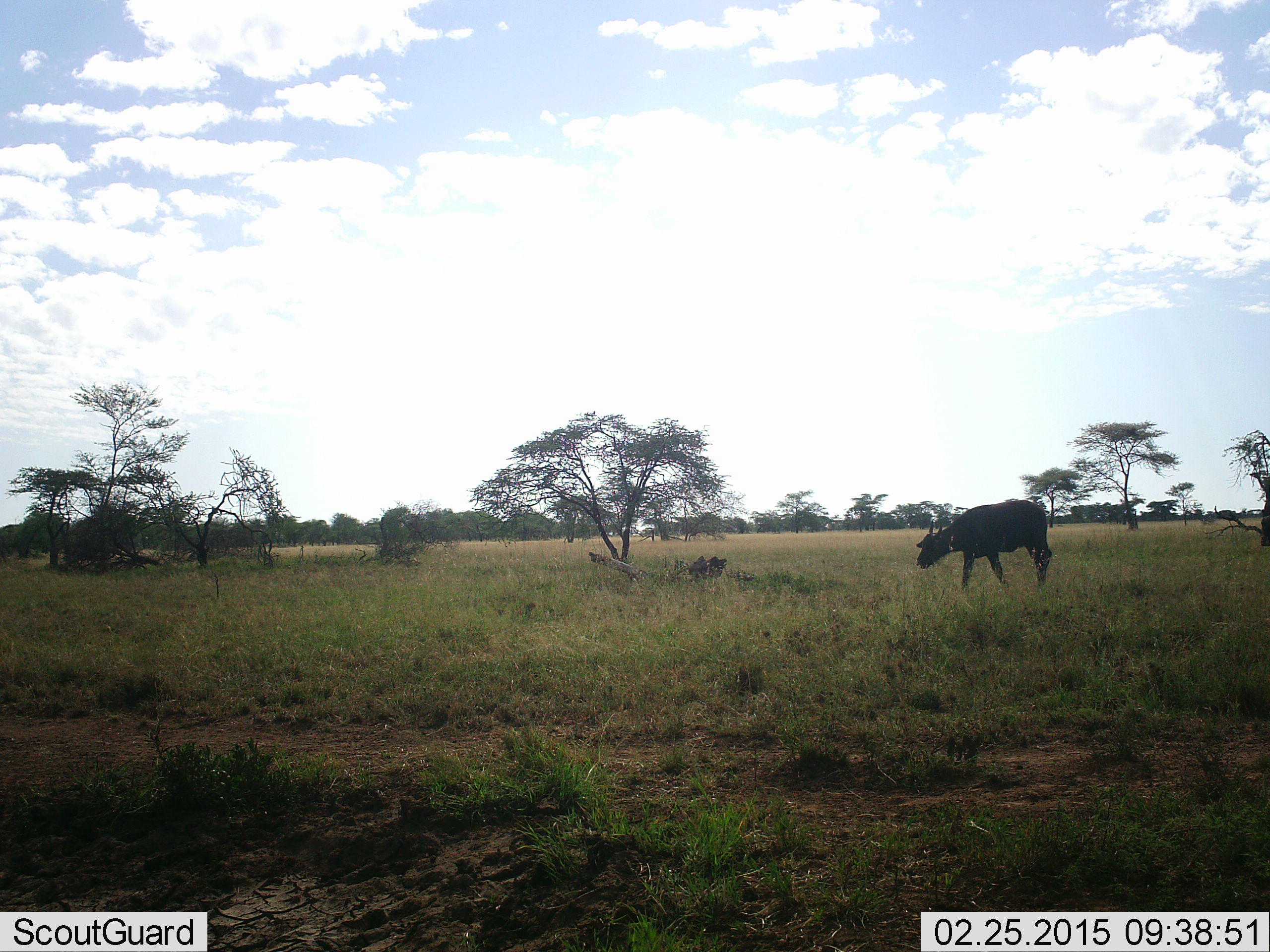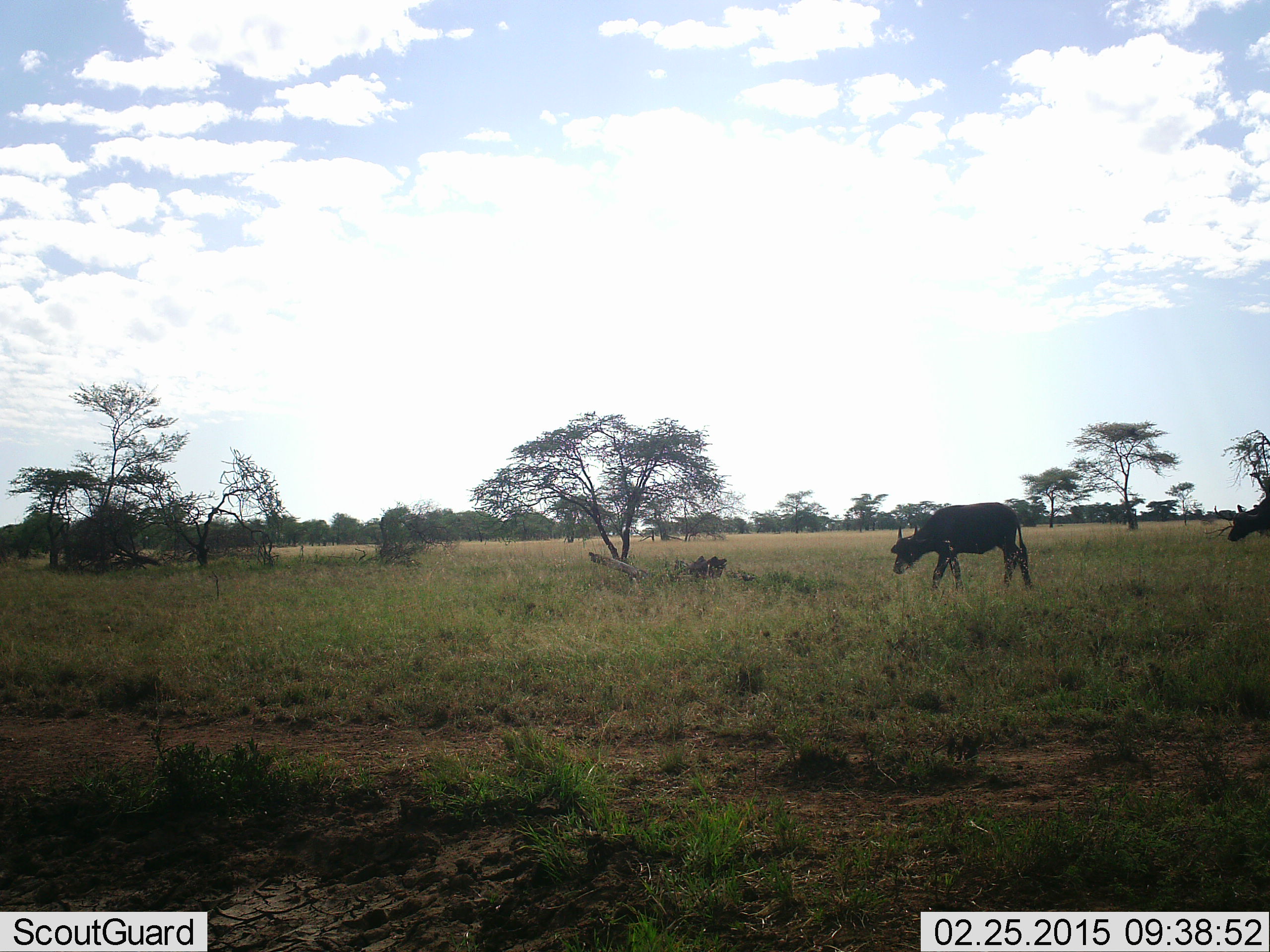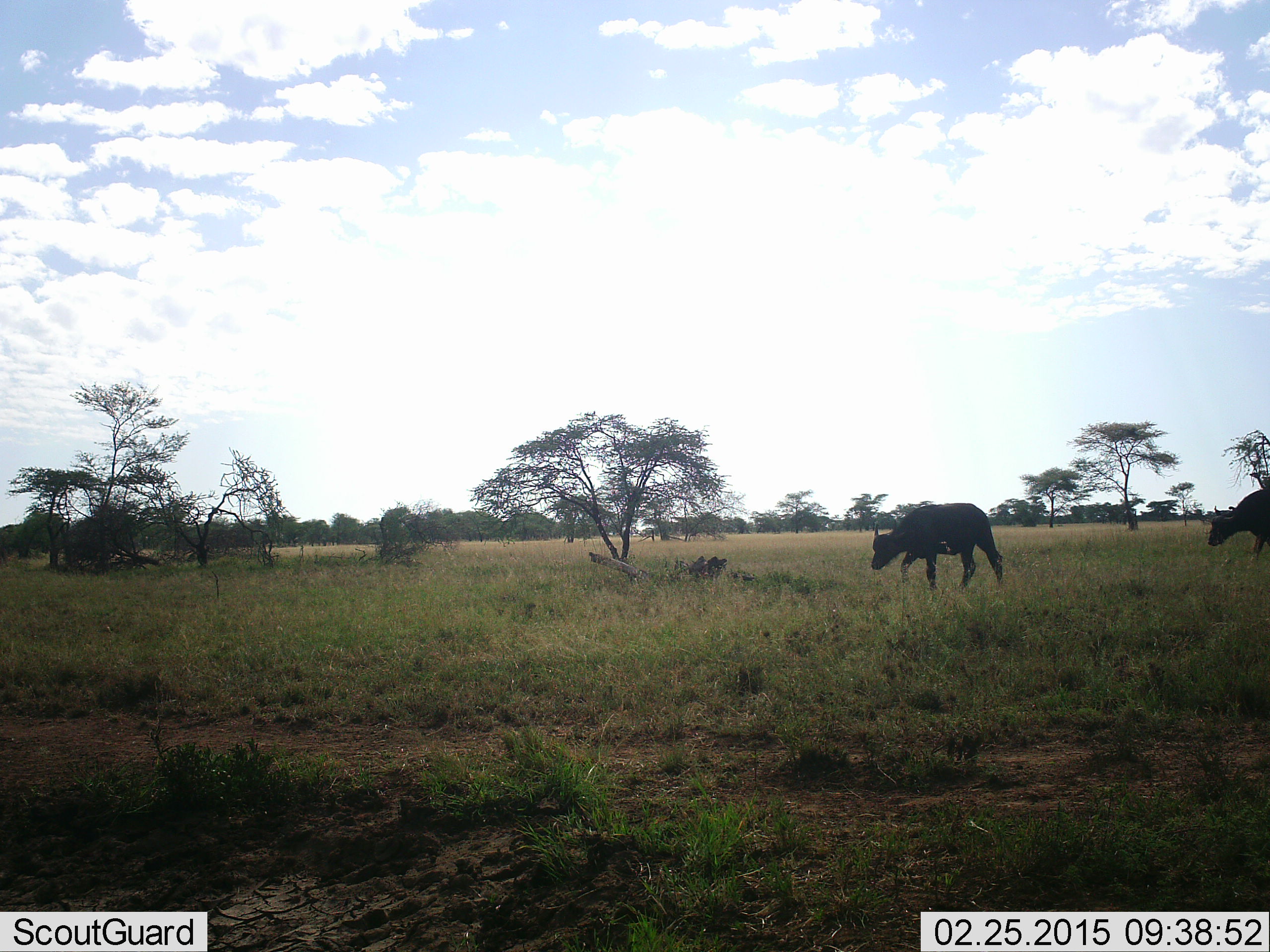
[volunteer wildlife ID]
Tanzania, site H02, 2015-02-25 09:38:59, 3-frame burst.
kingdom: Animalia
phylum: Chordata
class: Mammalia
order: Artiodactyla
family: Bovidae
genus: Syncerus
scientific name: Syncerus caffer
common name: cape buffalo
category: buffalo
Buffalo (cape buffalo) (Syncerus caffer), count 2. Behavior (volunteer vote fractions): standing 0%, resting 0%, moving 90%, interacting 0%. Young present (vote fraction): 20%. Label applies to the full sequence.